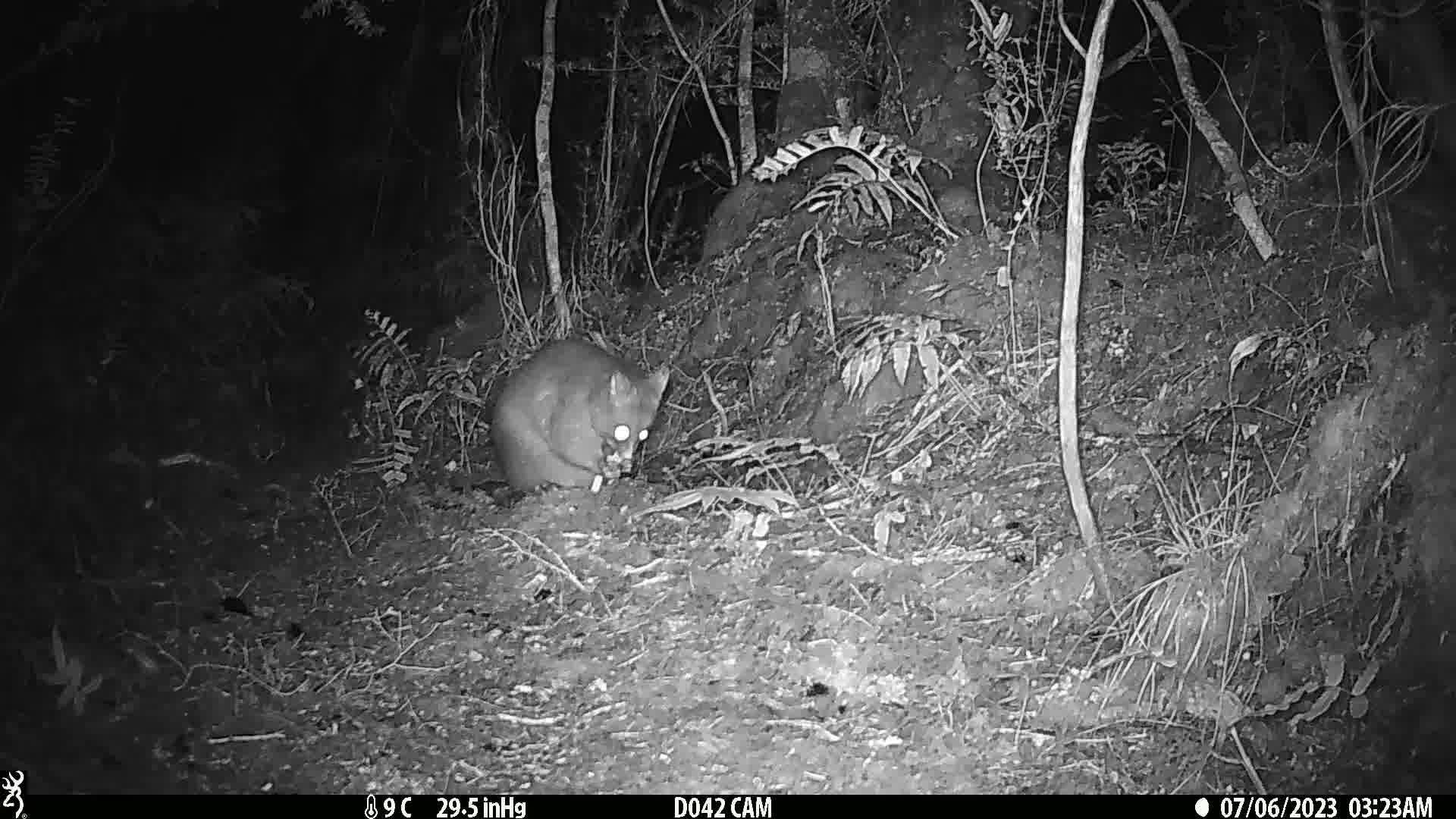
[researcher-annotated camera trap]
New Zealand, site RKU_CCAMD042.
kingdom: Animalia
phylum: Chordata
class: Mammalia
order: Diprotodontia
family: Phalangeridae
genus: Trichosurus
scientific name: Trichosurus vulpecula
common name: common brushtail possum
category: possum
Possum (common brushtail possum) (Trichosurus vulpecula).